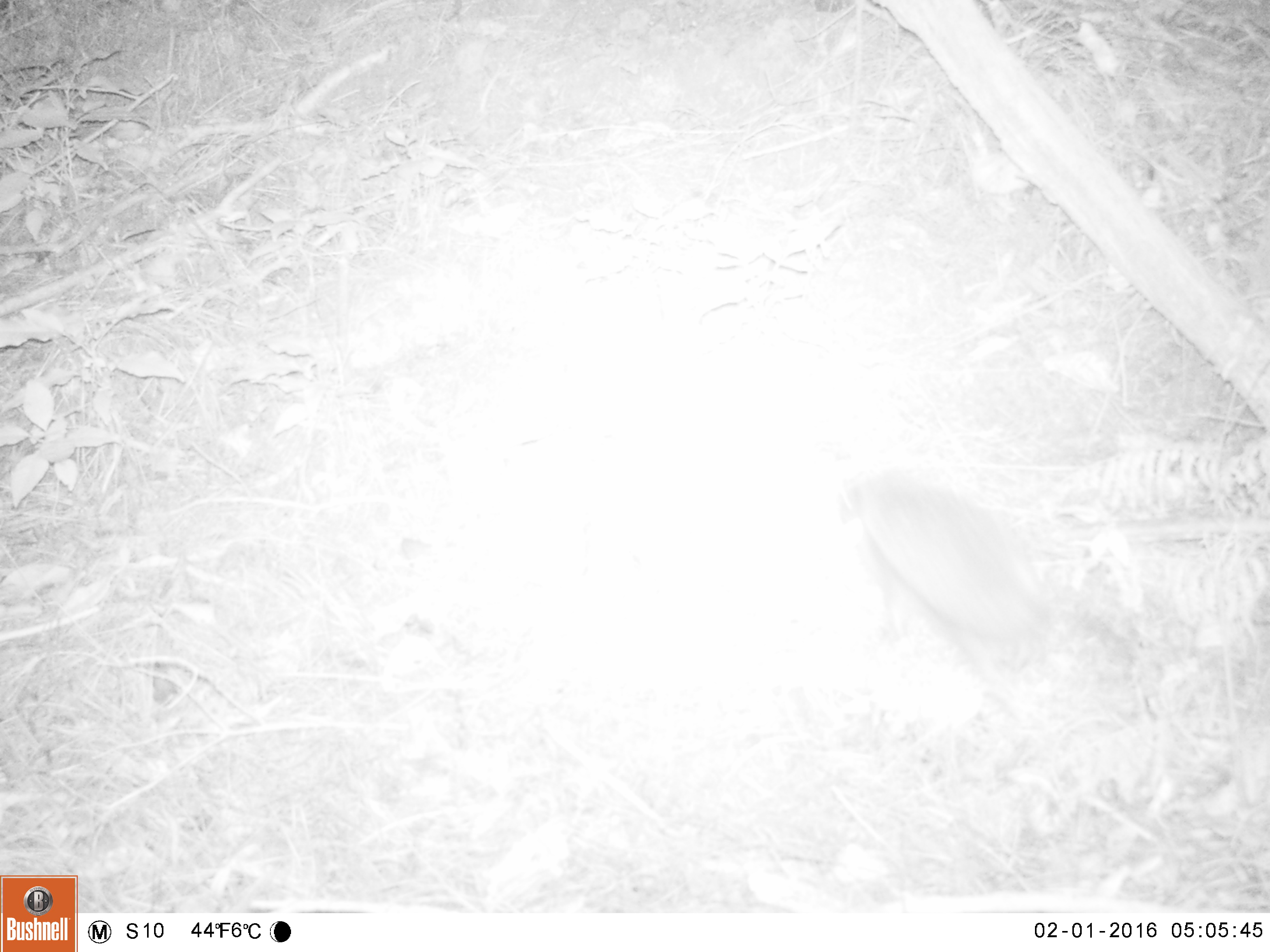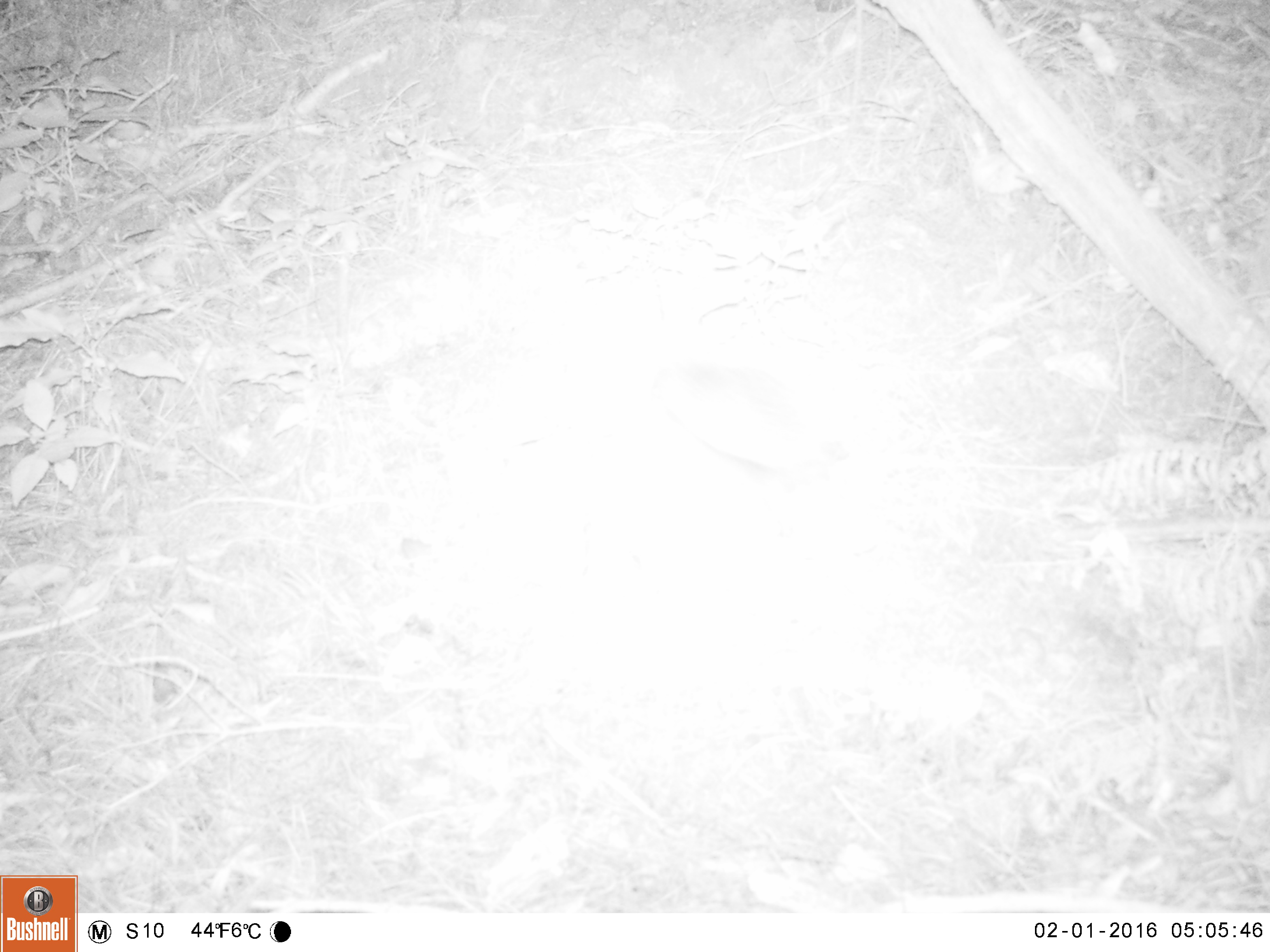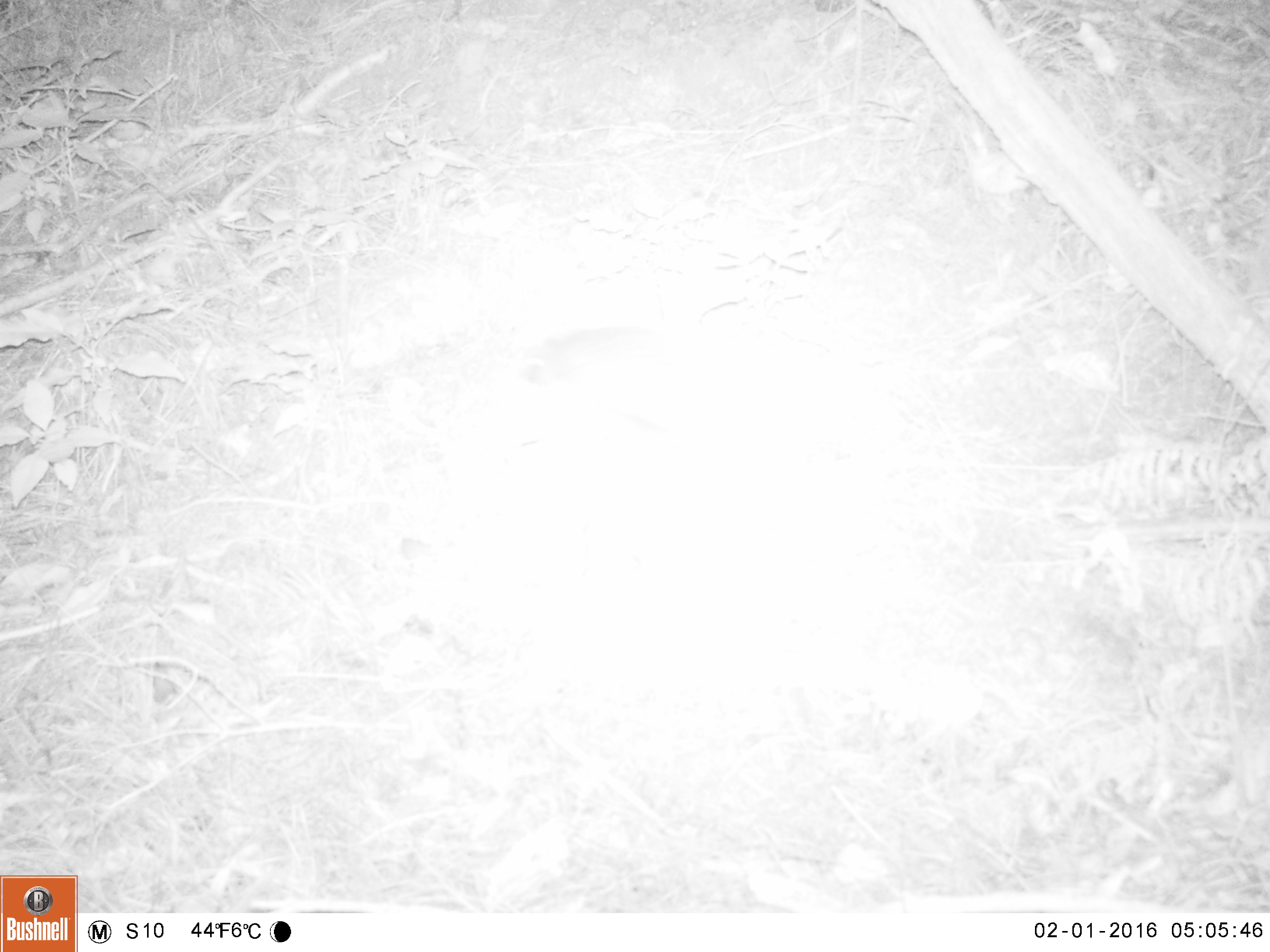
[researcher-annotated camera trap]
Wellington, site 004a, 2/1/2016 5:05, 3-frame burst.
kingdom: Animalia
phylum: Chordata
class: Mammalia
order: Eulipotyphla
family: Erinaceidae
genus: Erinaceus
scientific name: Erinaceus europaeus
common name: hedgehog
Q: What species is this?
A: Hedgehog (Erinaceus europaeus).